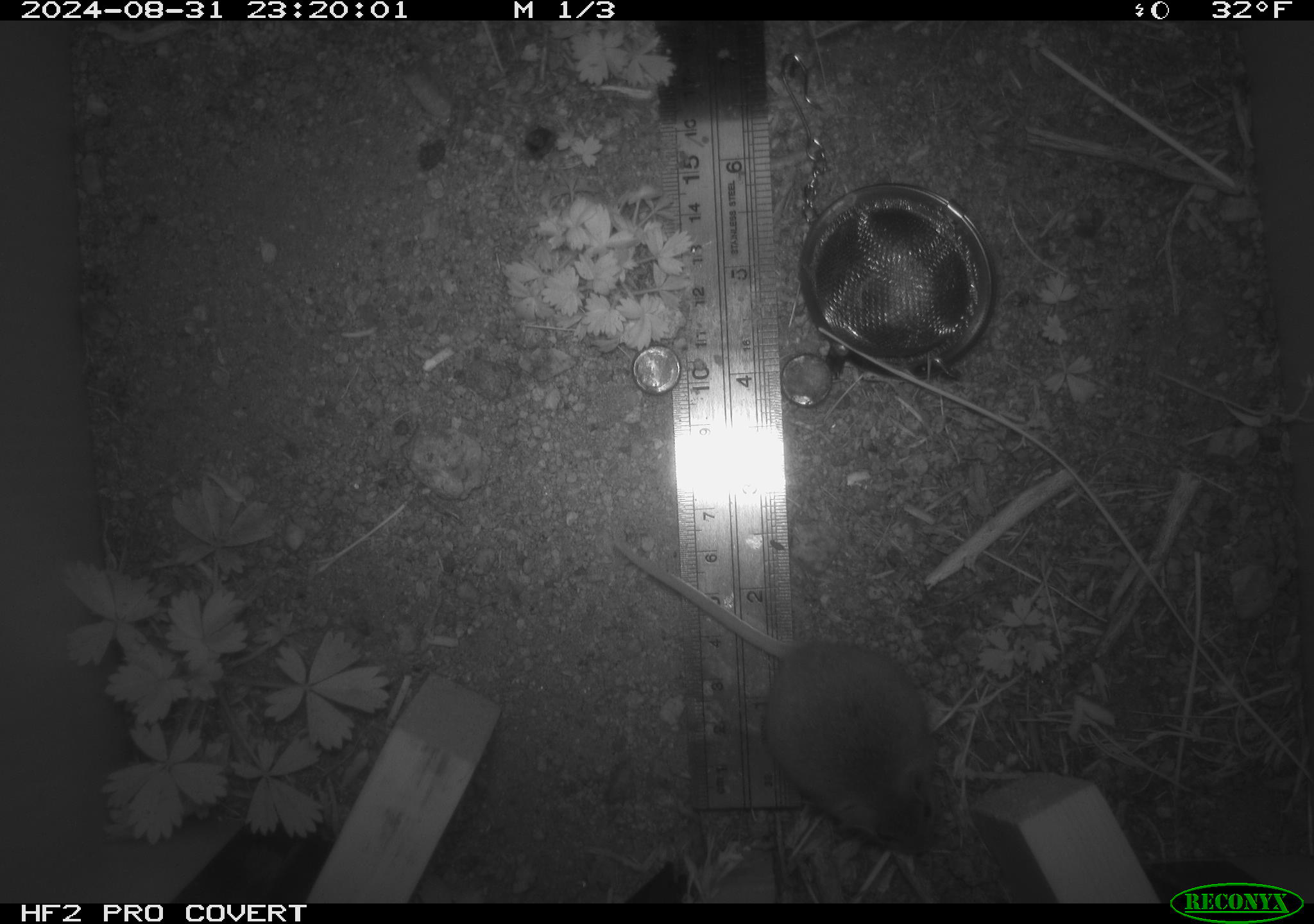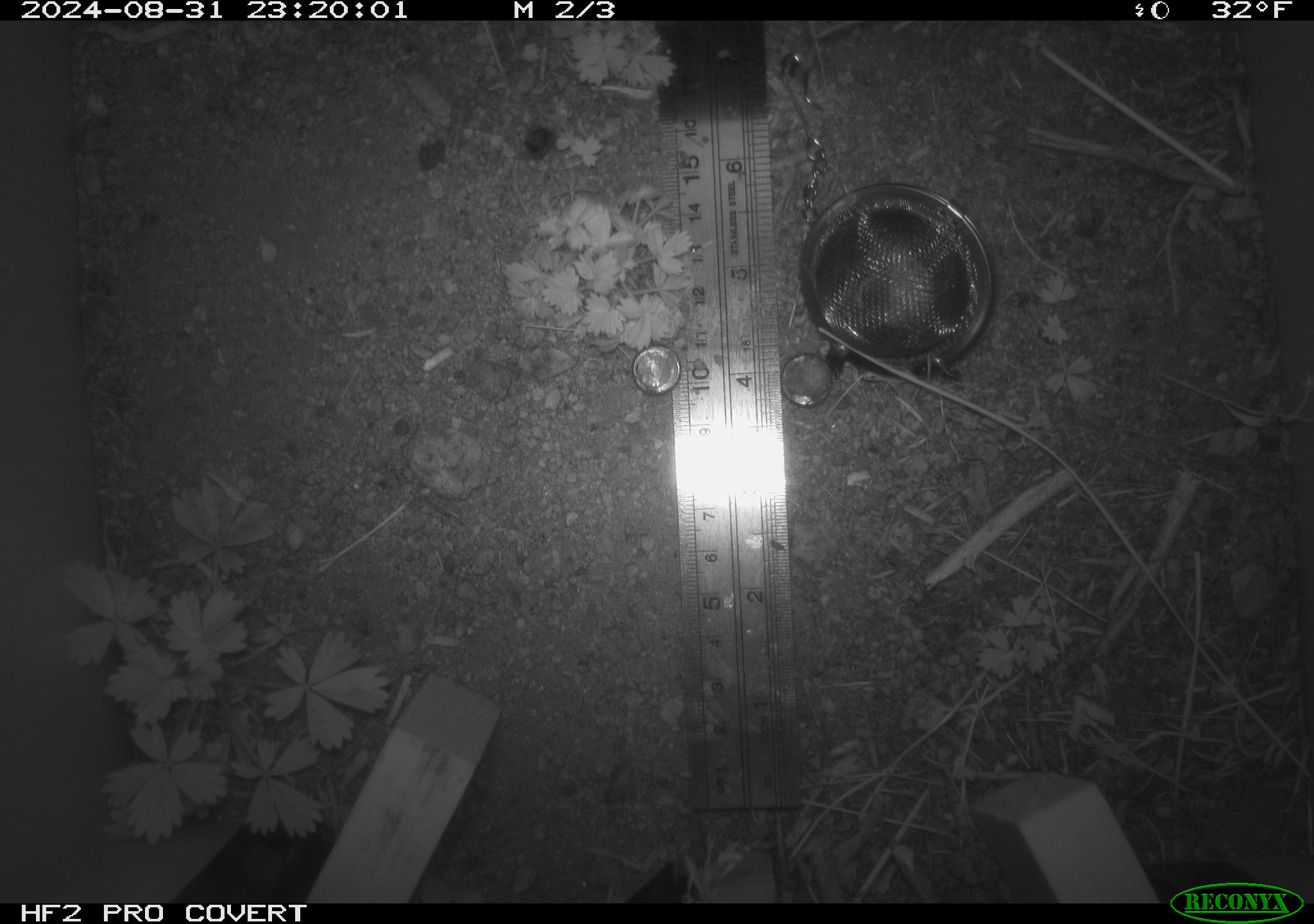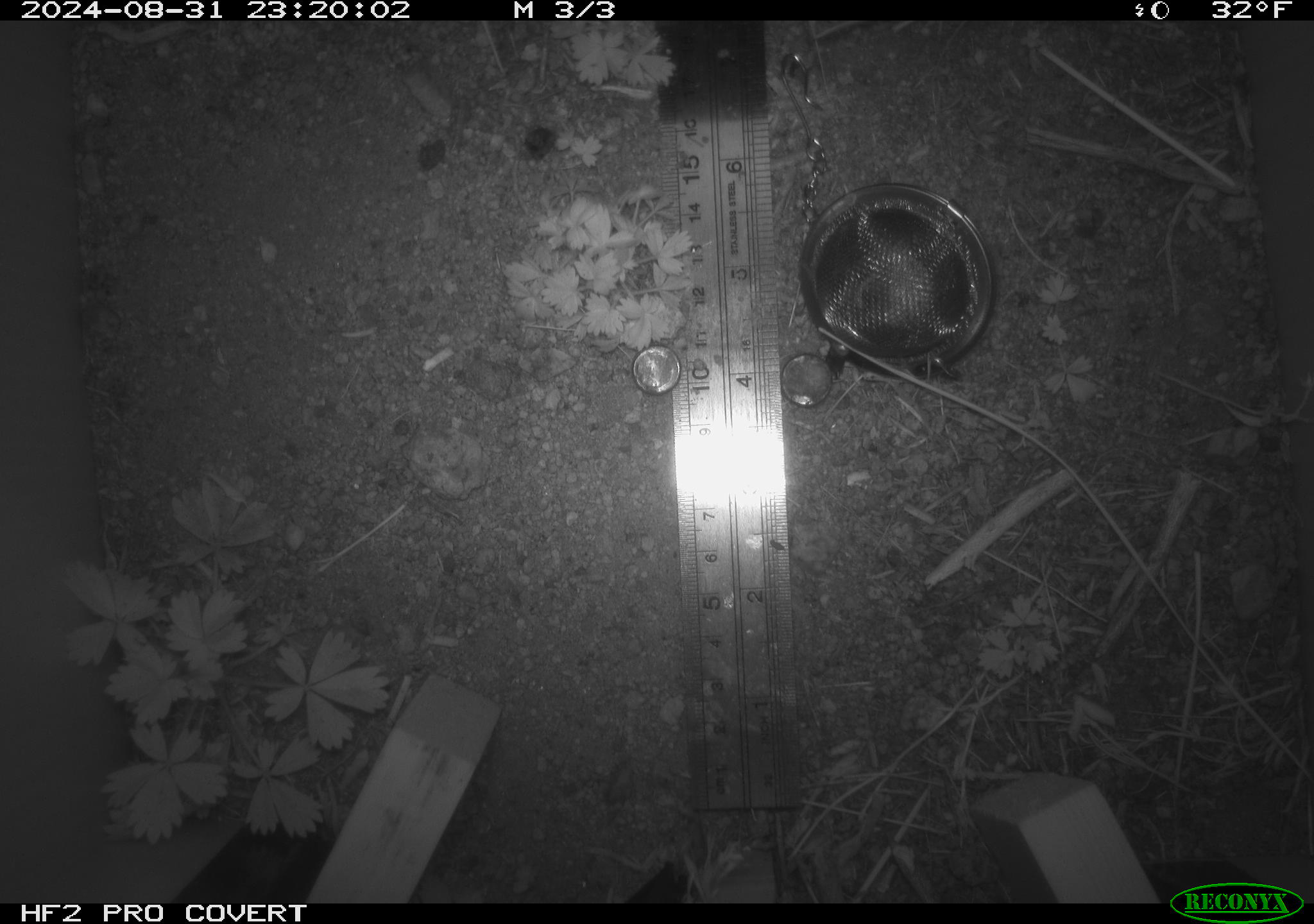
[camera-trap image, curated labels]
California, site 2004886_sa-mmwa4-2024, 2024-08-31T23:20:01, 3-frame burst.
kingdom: Animalia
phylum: Chordata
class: Mammalia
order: Rodentia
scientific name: Rodentia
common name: mouse species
Mouse species (Rodentia).